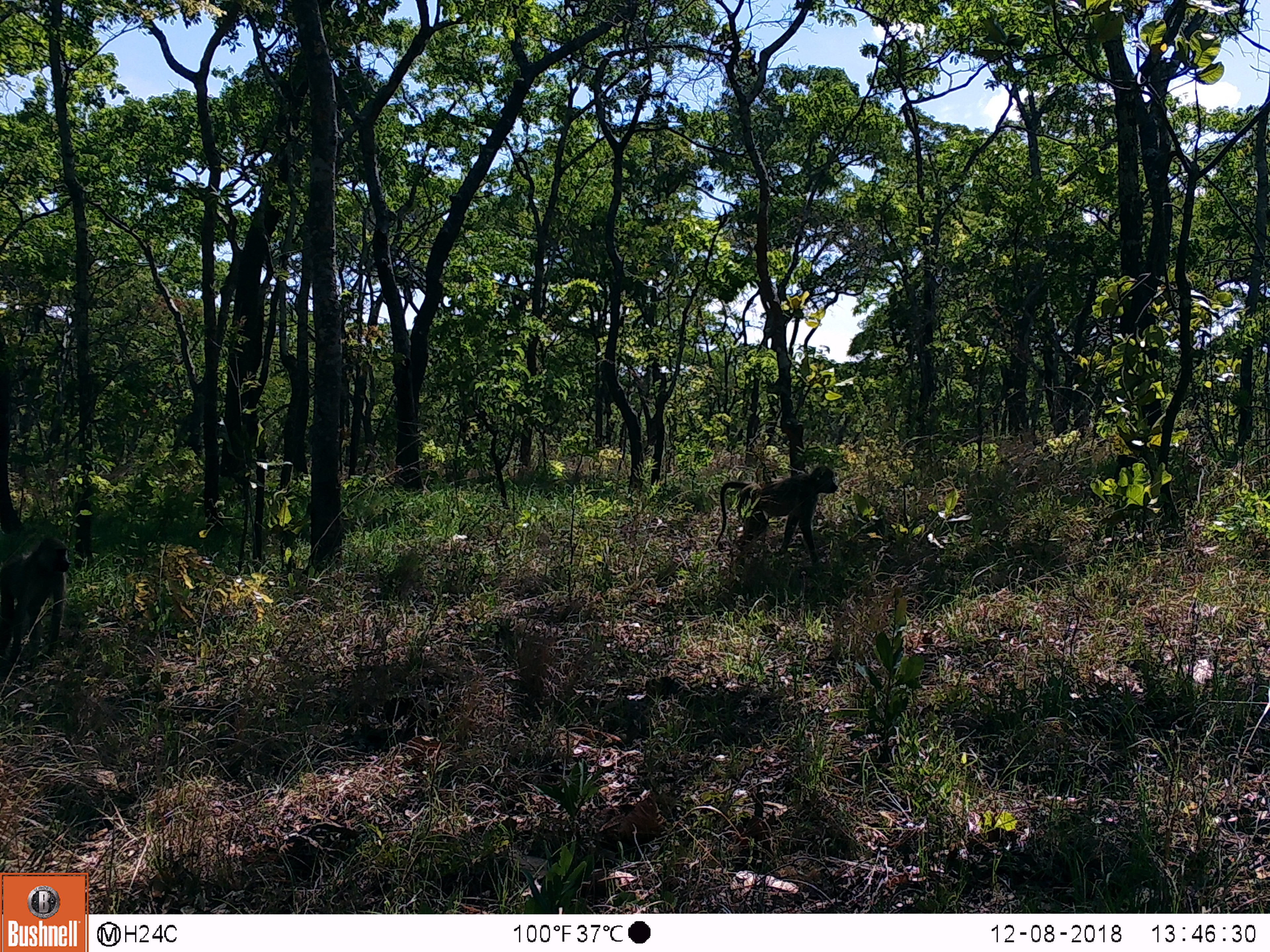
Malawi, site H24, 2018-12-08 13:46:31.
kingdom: Animalia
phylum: Chordata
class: Mammalia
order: Primates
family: Cercopithecidae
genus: Papio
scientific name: Papio cynocephalus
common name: yellow baboon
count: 2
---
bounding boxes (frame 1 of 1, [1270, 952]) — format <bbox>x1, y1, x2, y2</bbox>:
yellow baboon: <bbox>706, 464, 838, 562</bbox>; <bbox>0, 537, 77, 661</bbox>